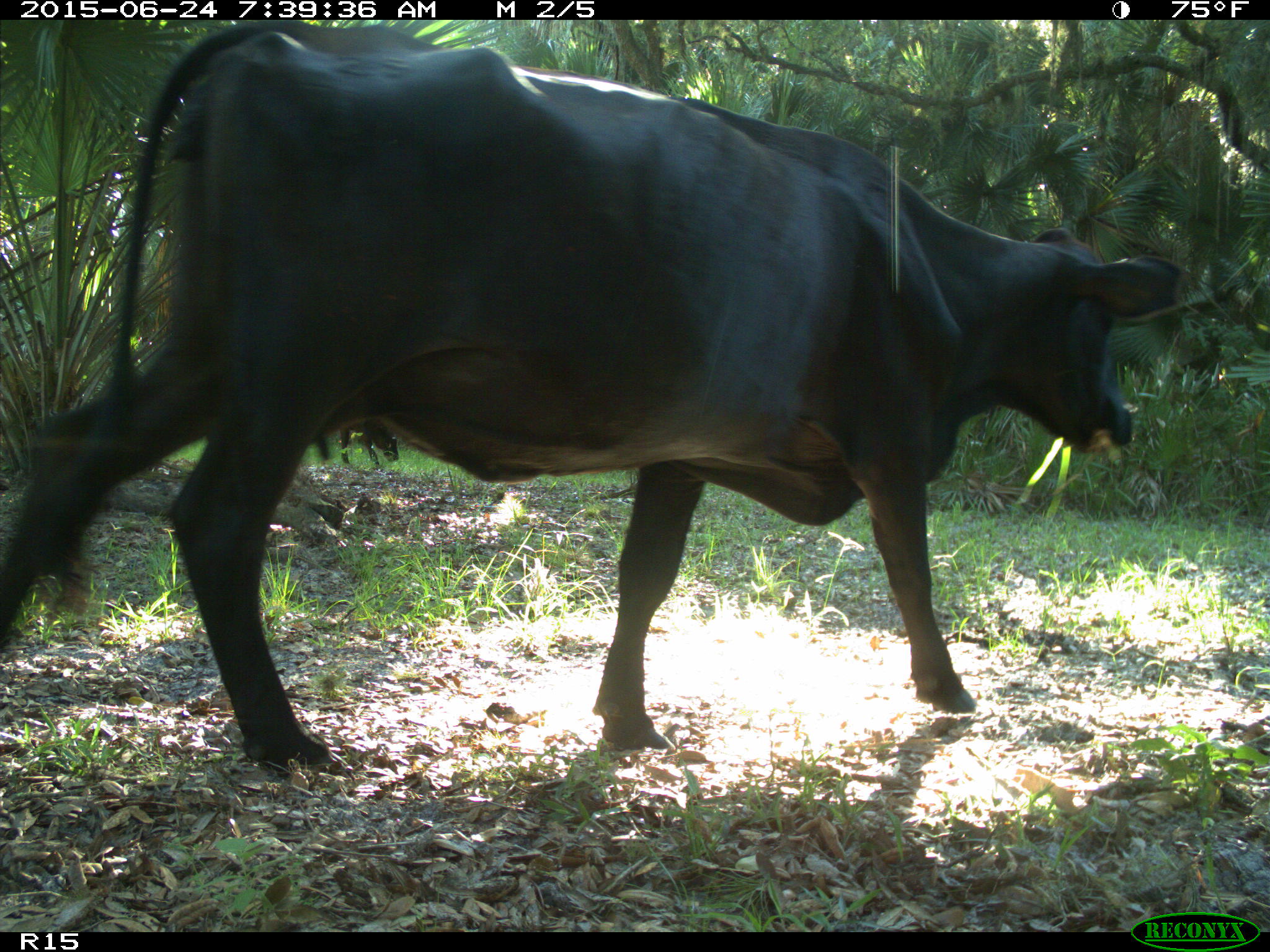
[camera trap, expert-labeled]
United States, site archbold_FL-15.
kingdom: Animalia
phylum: Chordata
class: Mammalia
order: Artiodactyla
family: Bovidae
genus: Bos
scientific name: Bos taurus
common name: domestic cow